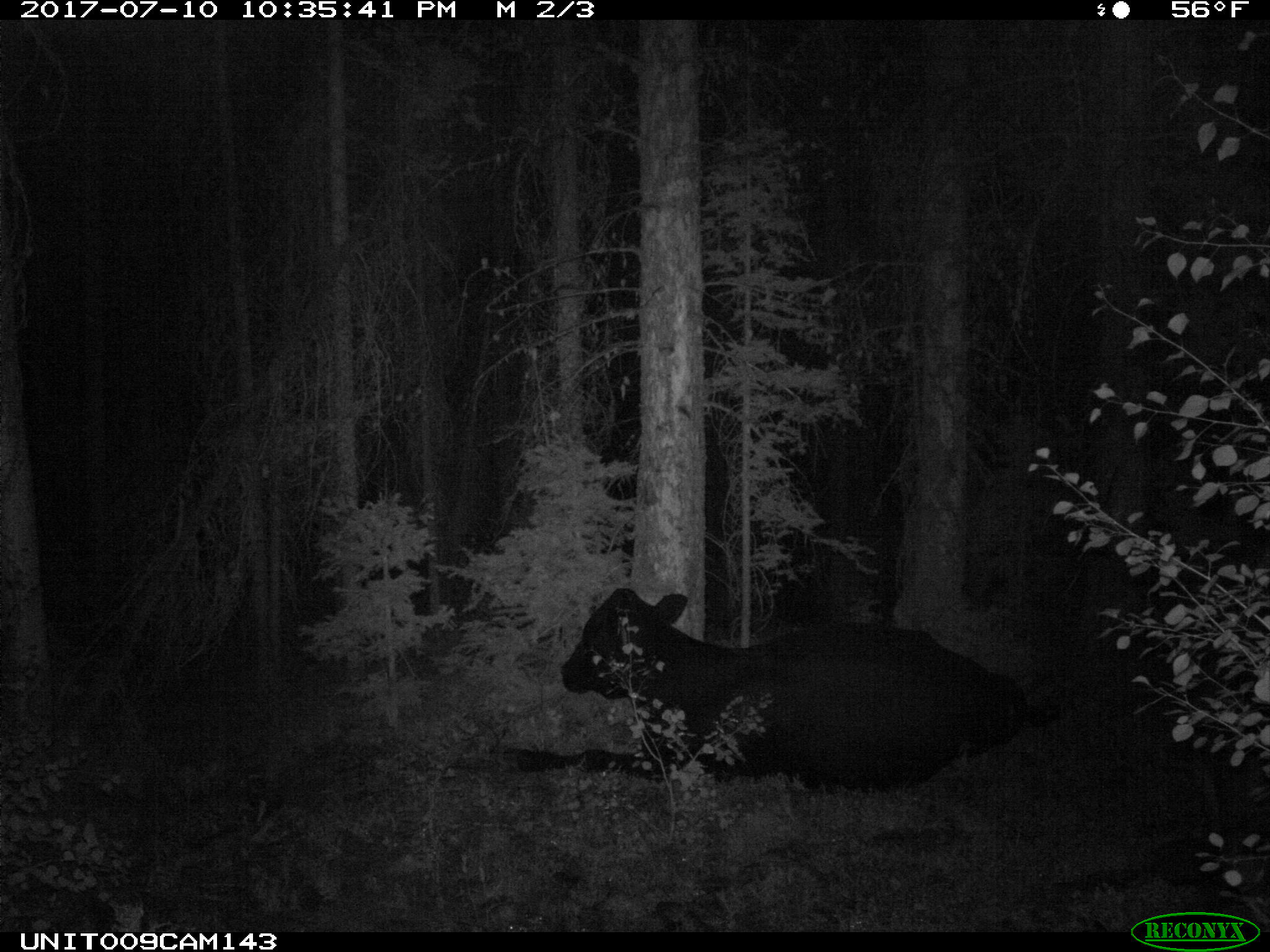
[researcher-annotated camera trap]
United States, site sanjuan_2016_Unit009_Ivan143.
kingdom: Animalia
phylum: Chordata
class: Mammalia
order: Artiodactyla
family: Bovidae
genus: Bos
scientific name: Bos taurus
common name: domestic cow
Bos taurus (domestic cow).